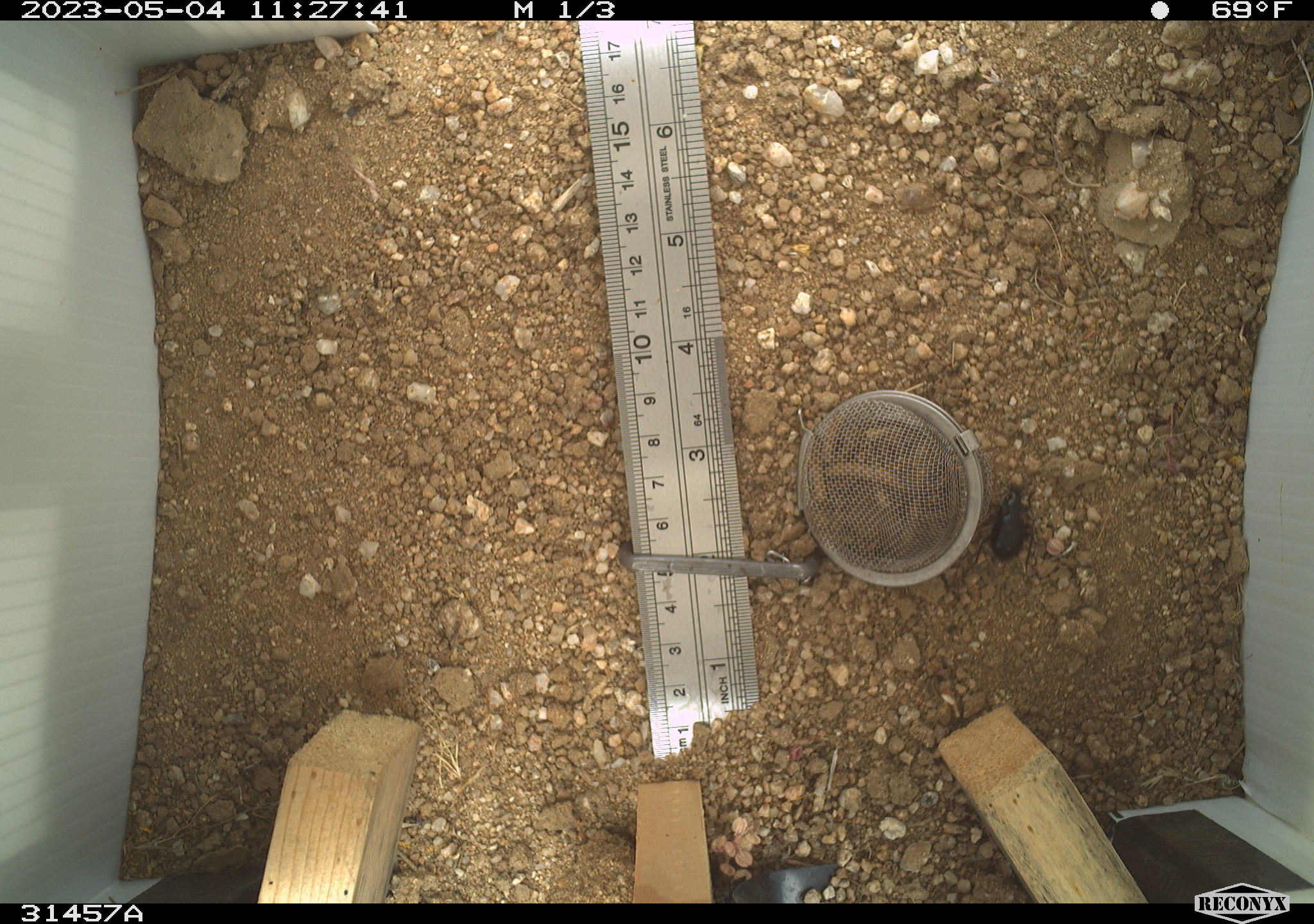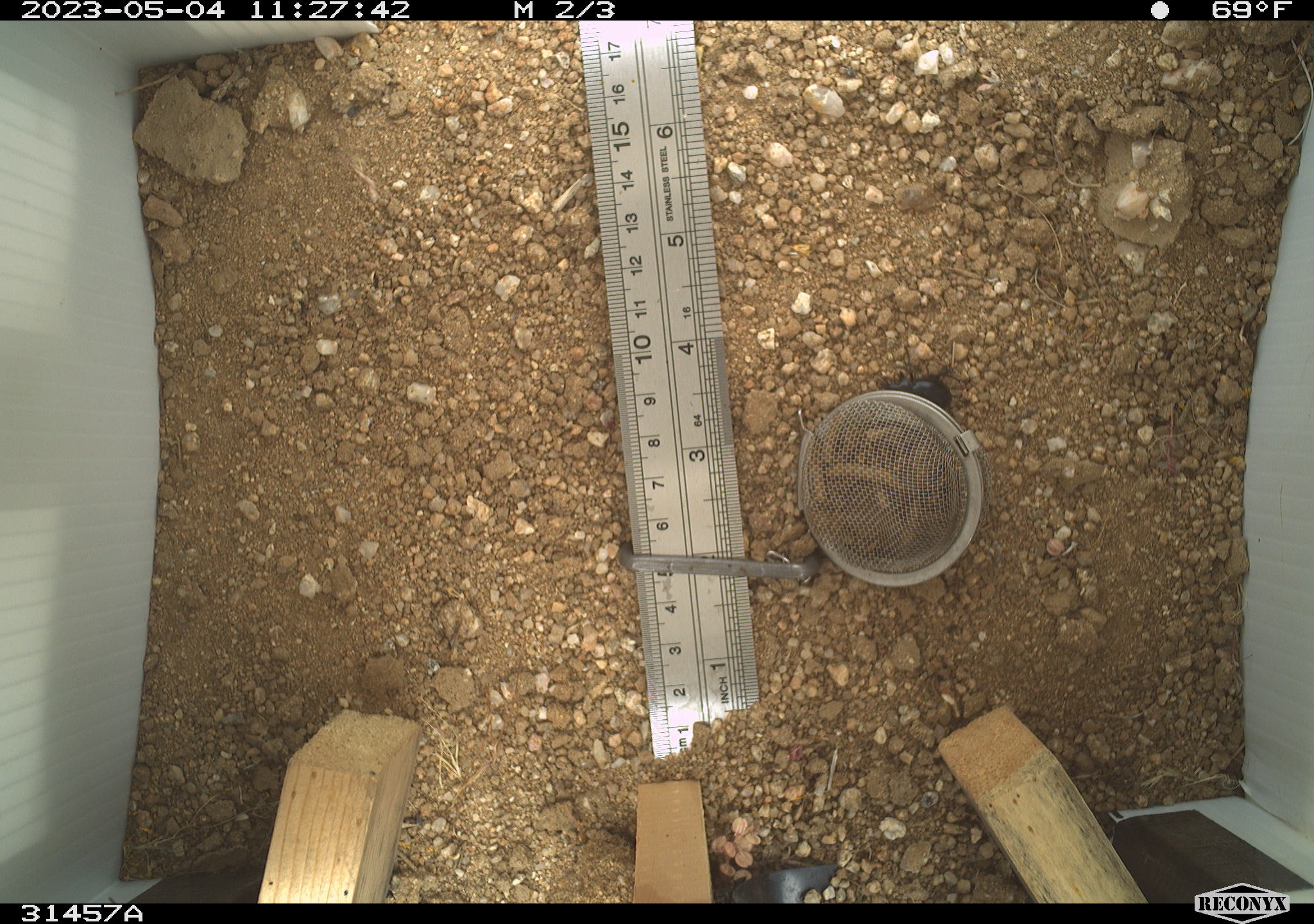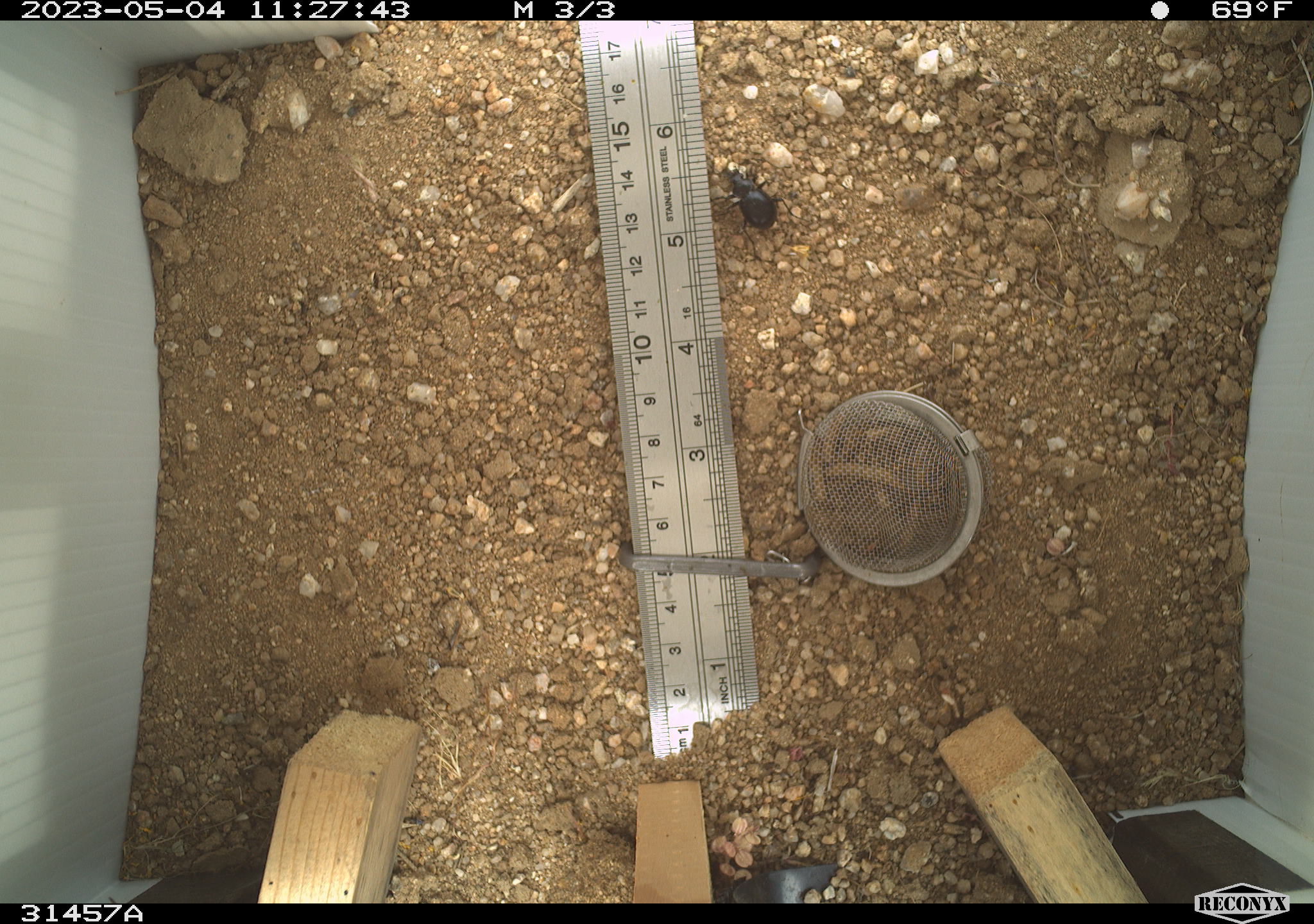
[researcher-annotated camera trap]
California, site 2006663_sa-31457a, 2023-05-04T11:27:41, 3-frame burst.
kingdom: Animalia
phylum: Arthropoda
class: Insecta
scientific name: Insecta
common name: insect